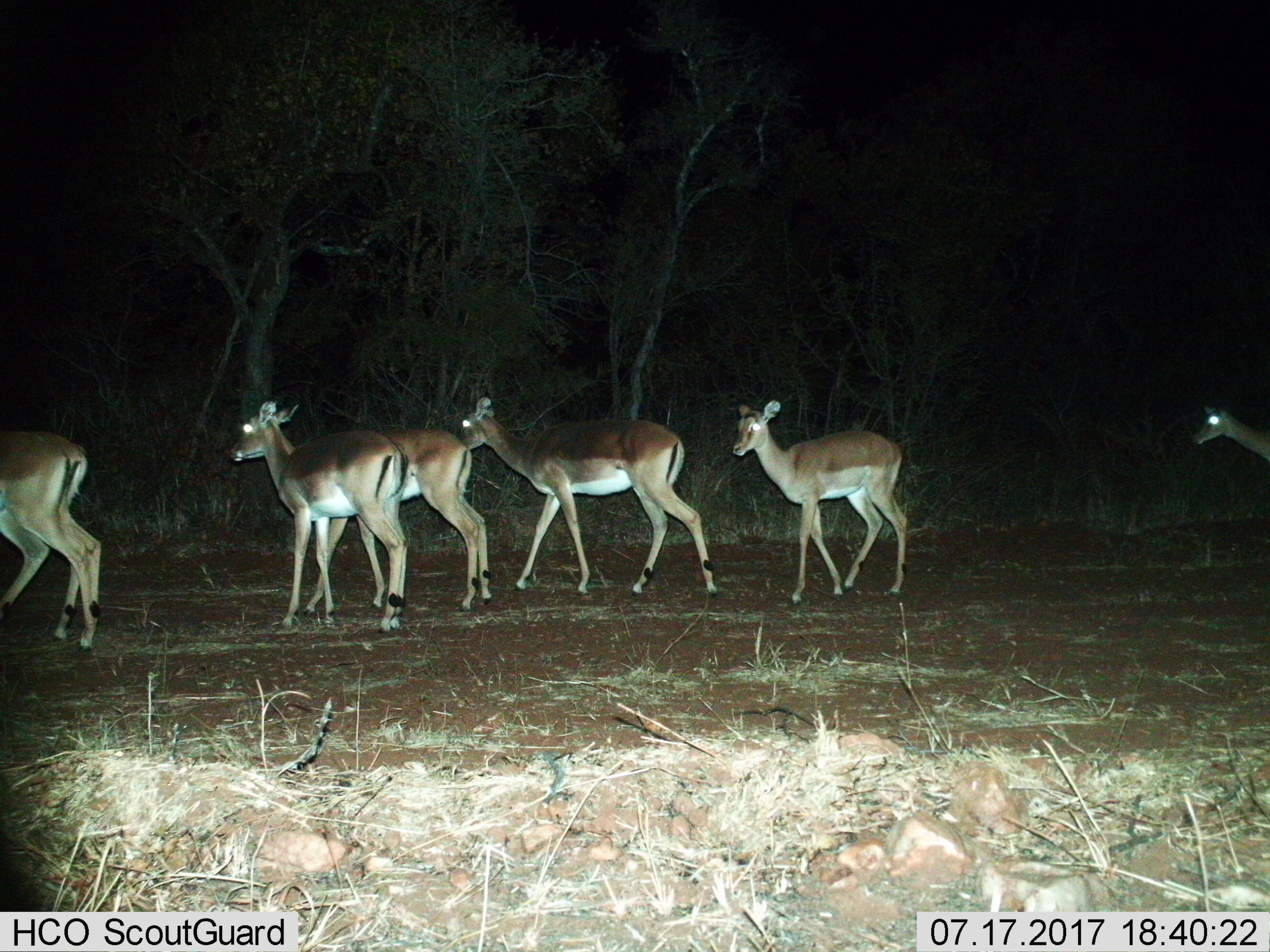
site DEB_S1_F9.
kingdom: Animalia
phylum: Chordata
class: Mammalia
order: Artiodactyla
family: Bovidae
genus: Aepyceros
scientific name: Aepyceros melampus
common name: impala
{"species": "impala (Aepyceros melampus)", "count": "7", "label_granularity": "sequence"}